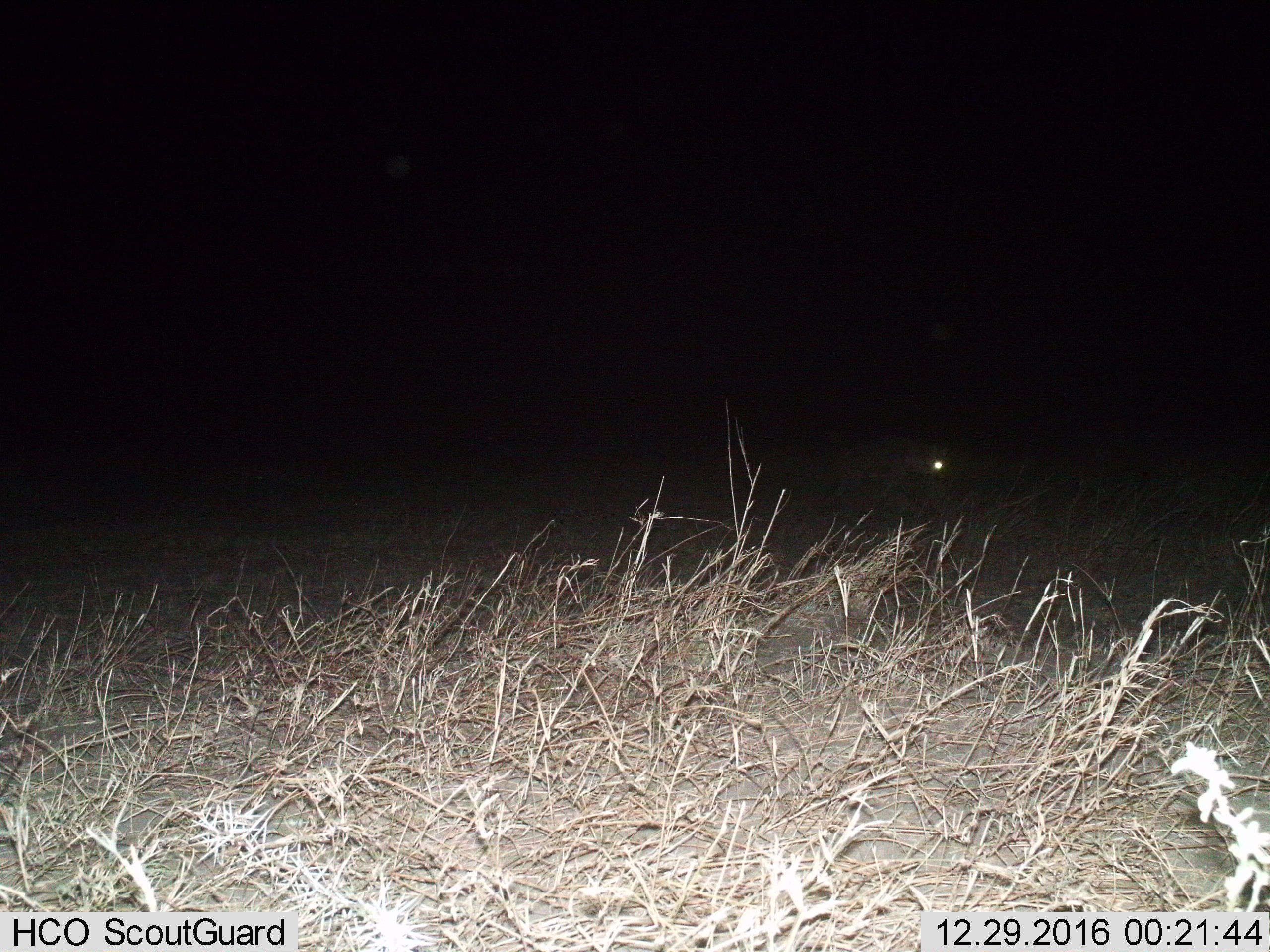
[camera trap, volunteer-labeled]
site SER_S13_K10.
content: unidentified animal